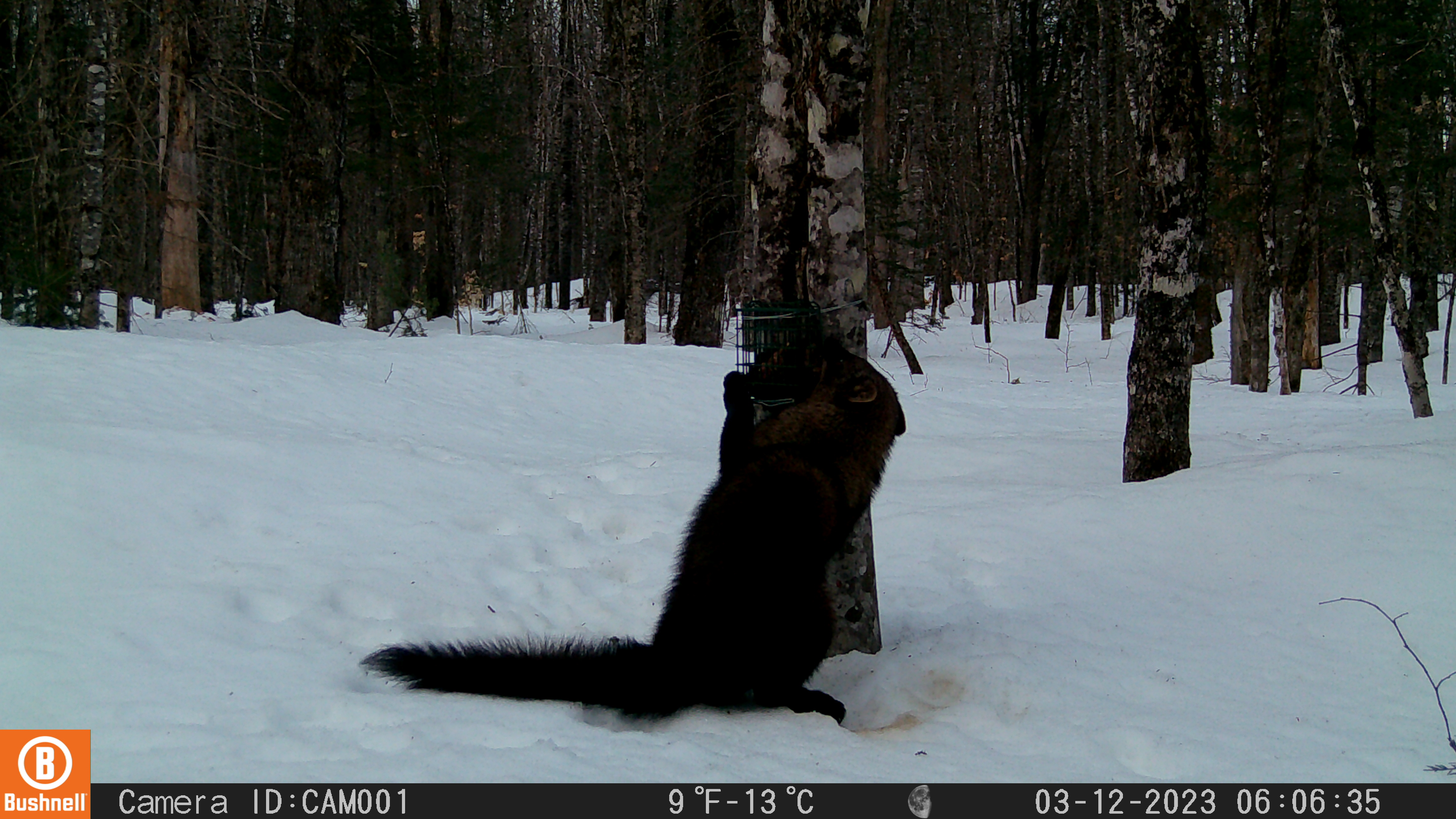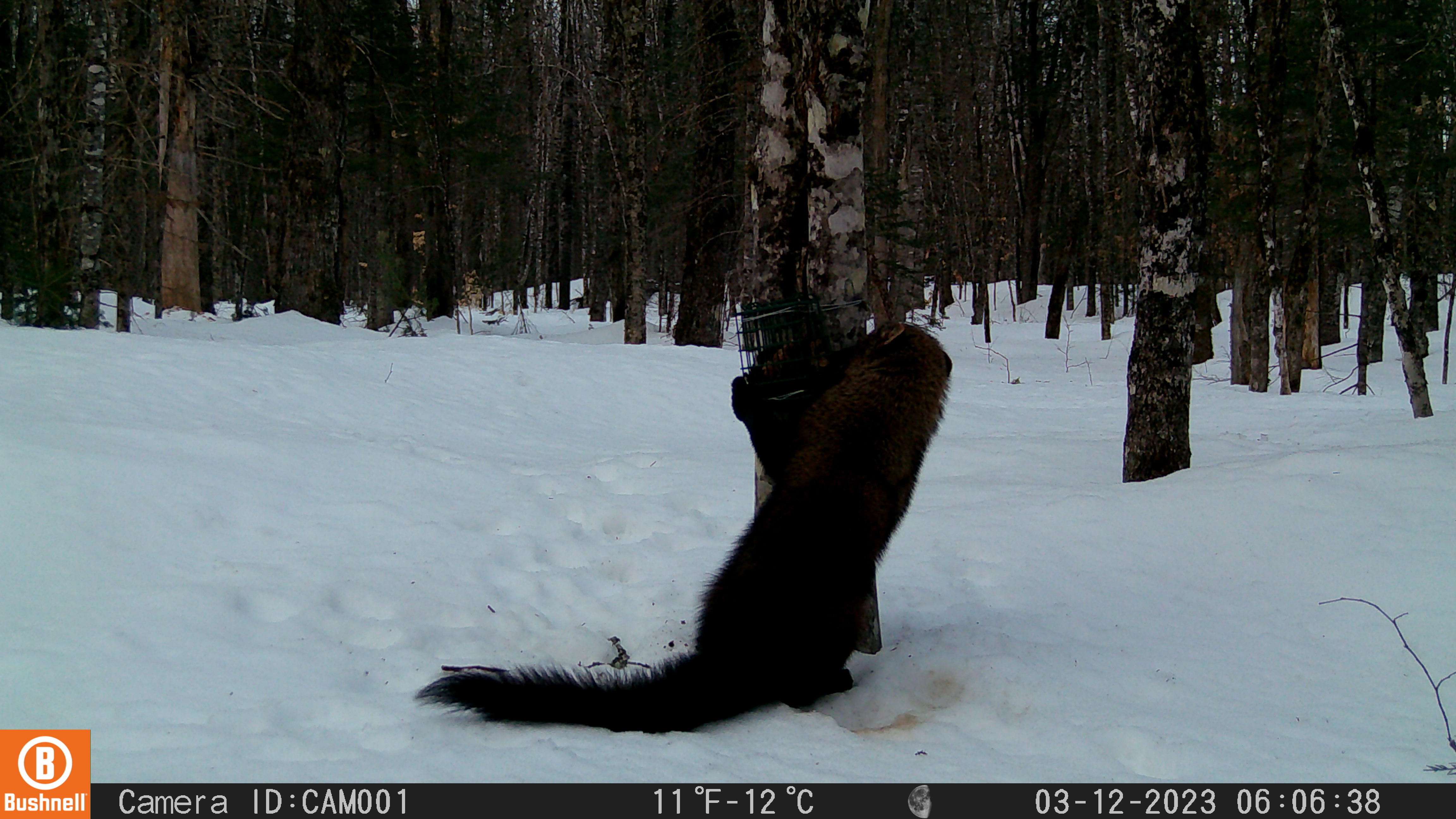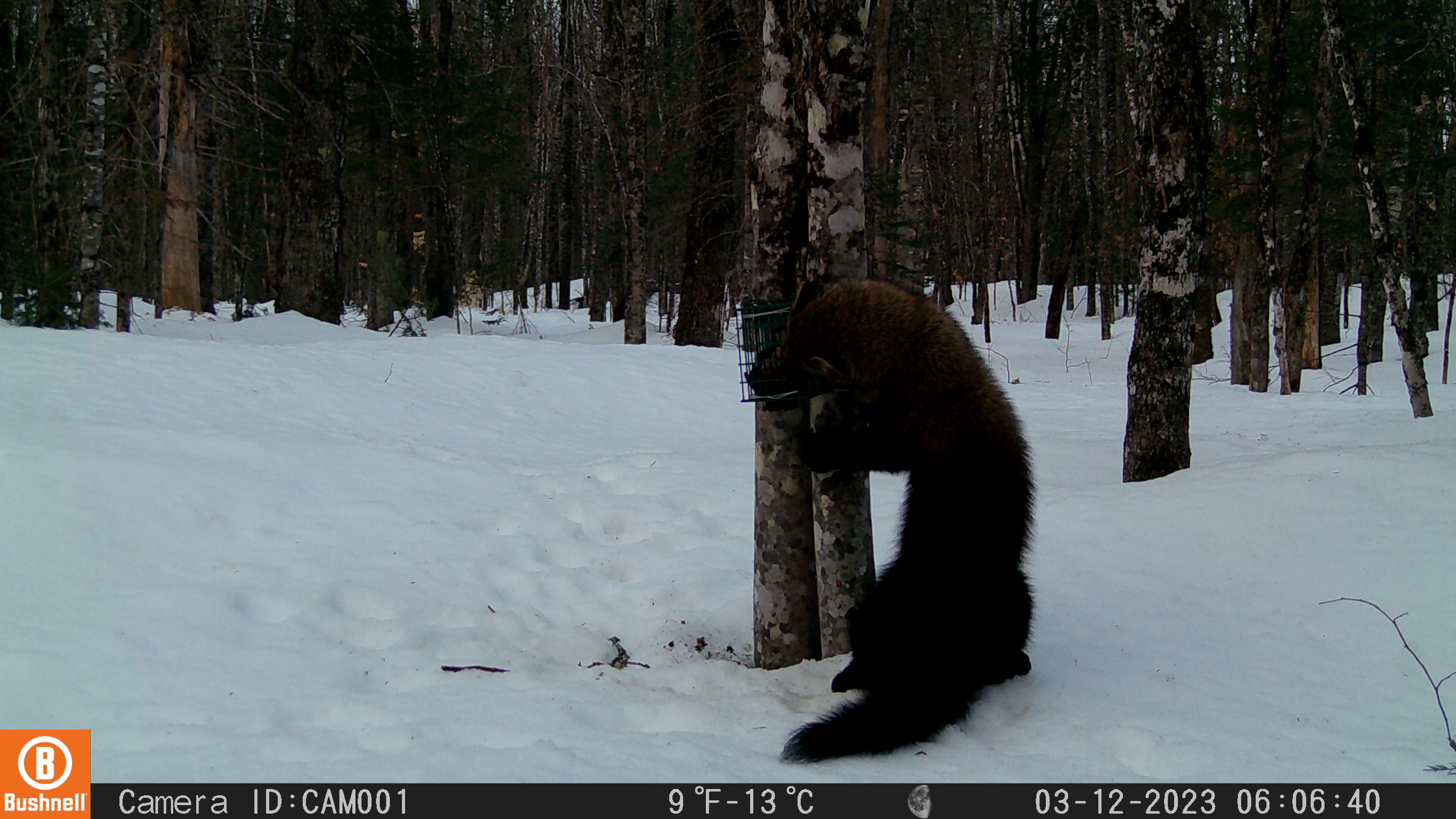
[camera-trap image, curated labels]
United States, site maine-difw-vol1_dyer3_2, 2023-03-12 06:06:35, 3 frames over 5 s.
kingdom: Animalia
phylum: Chordata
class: Mammalia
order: Carnivora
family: Mustelidae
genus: Pekania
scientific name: Pekania pennanti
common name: fisher